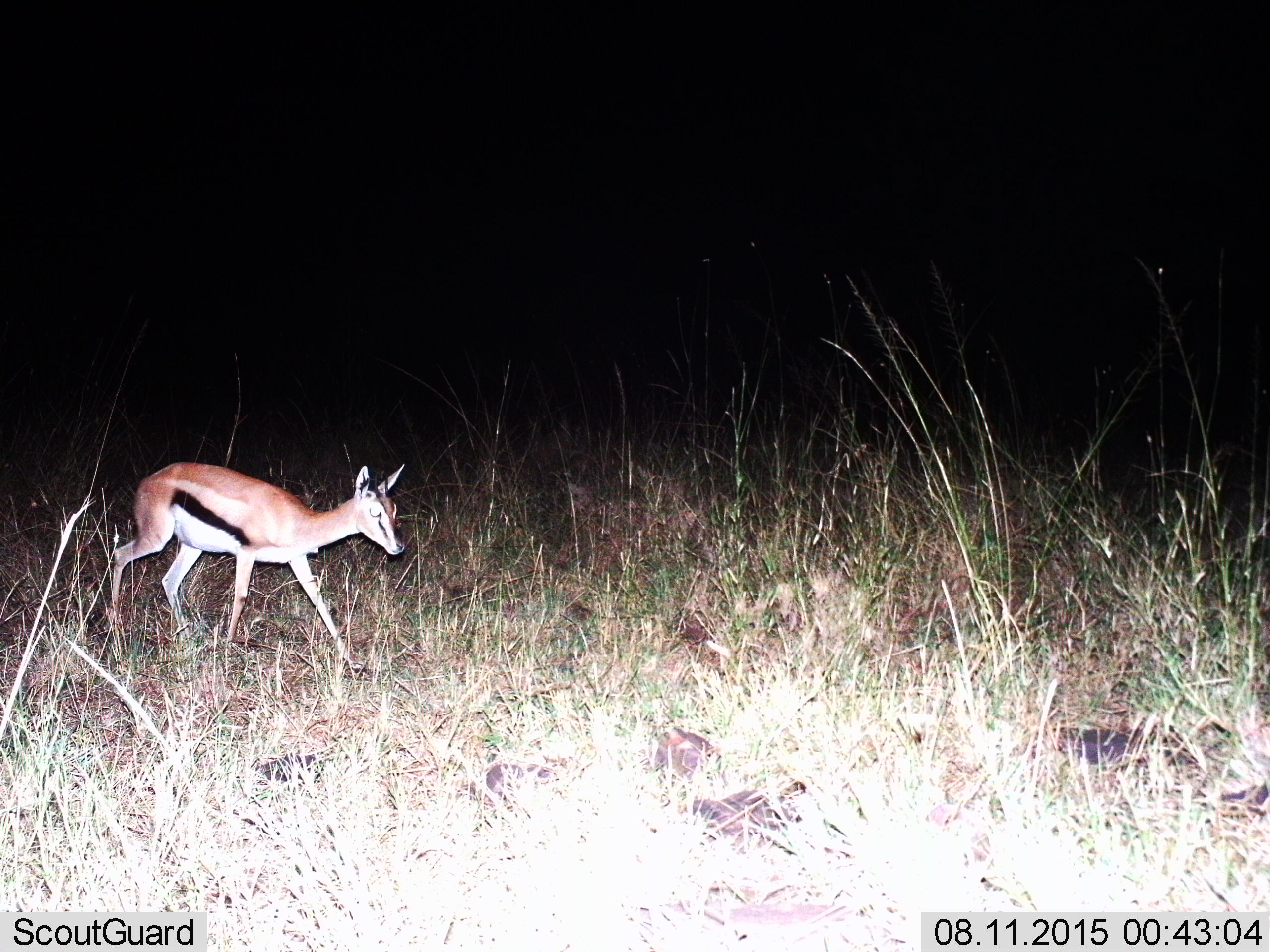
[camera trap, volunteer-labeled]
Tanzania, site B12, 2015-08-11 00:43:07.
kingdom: Animalia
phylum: Chordata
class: Mammalia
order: Artiodactyla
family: Bovidae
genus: Eudorcas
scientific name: Eudorcas thomsonii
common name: thomson's gazelle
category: gazellethomsons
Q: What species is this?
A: Gazellethomsons (thomson's gazelle) (Eudorcas thomsonii).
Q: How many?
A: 1.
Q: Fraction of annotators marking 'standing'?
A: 27%.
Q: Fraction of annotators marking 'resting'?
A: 0%.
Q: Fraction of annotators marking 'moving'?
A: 73%.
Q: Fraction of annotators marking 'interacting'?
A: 0%.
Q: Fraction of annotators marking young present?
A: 7%.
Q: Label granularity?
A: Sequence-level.